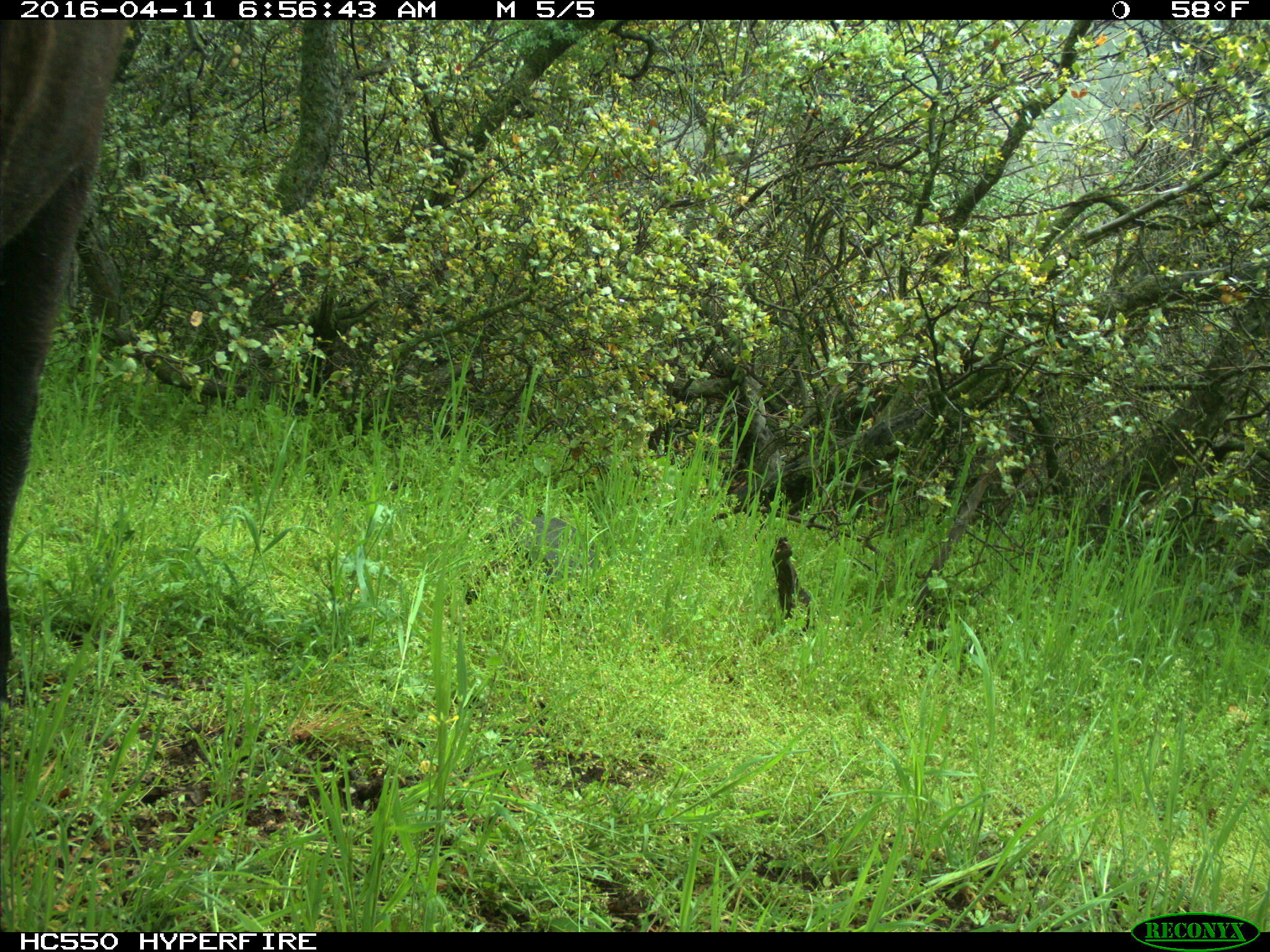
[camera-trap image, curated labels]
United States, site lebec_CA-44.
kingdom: Animalia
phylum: Chordata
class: Mammalia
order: Artiodactyla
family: Bovidae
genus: Bos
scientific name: Bos taurus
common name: domestic cow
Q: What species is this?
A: Bos taurus (domestic cow).